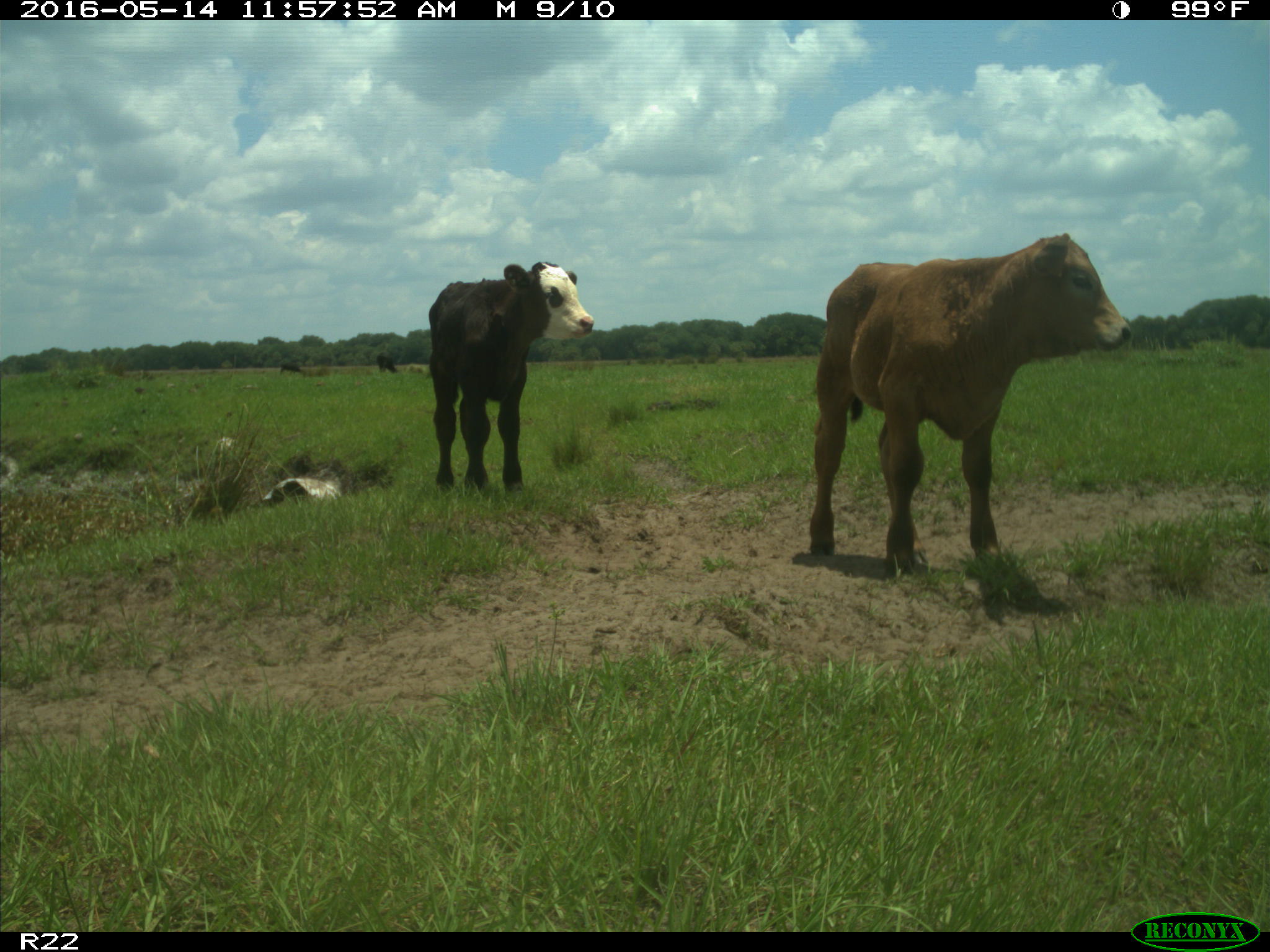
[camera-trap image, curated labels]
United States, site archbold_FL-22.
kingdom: Animalia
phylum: Chordata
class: Mammalia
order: Artiodactyla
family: Bovidae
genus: Bos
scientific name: Bos taurus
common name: domestic cow